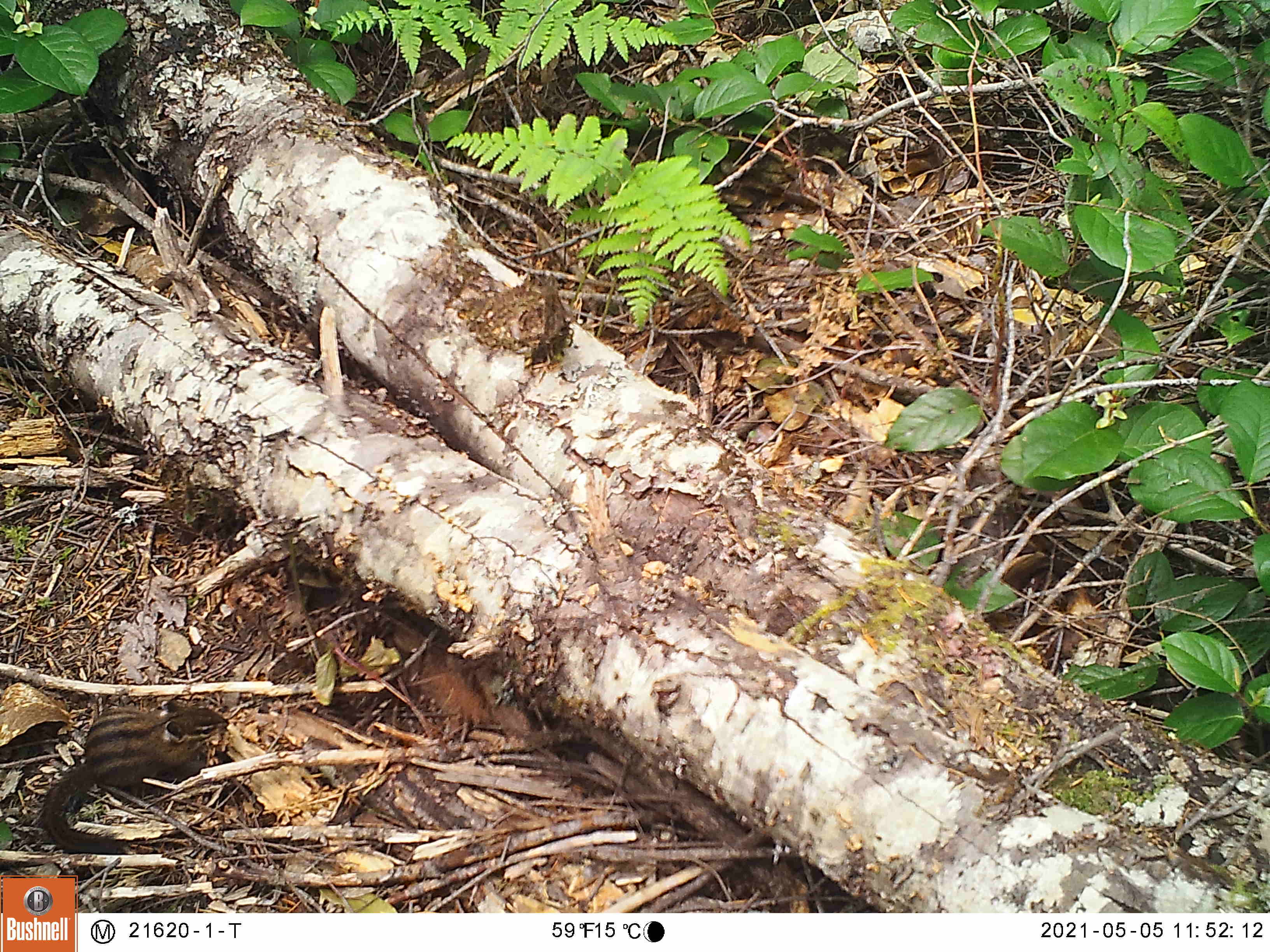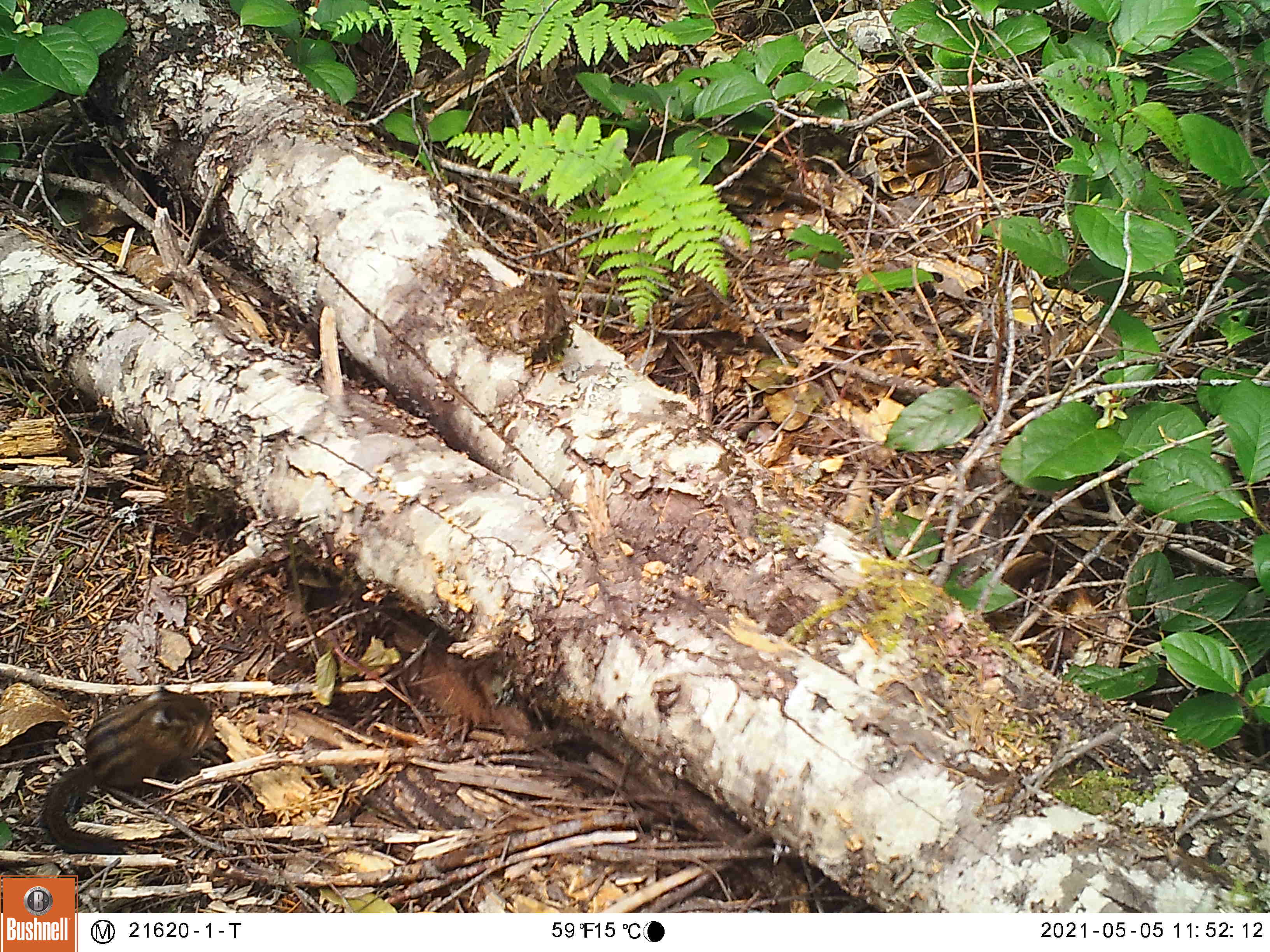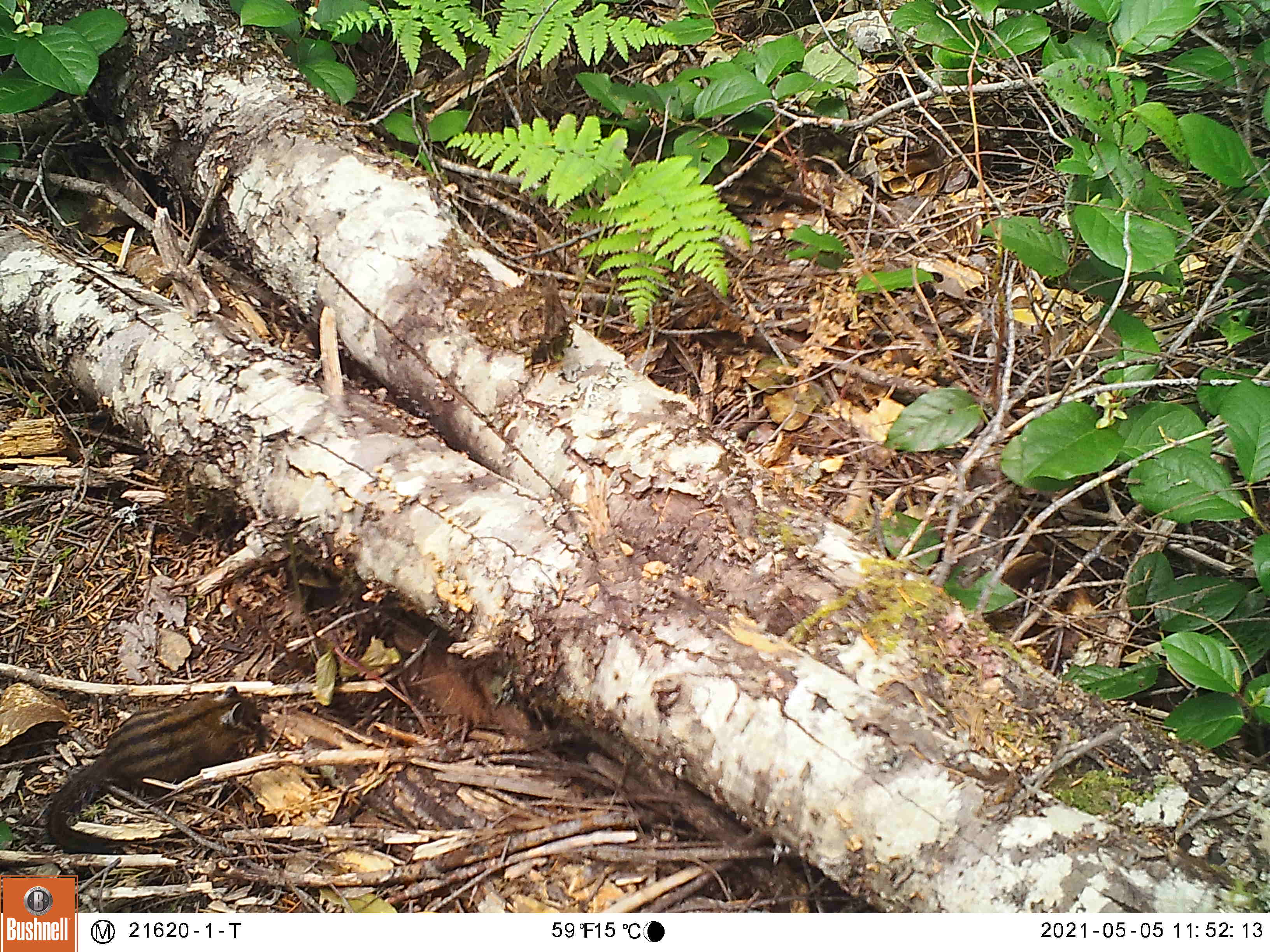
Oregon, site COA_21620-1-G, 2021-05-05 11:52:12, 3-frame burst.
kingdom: Animalia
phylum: Chordata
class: Mammalia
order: Rodentia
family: Sciuridae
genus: Neotamias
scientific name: Neotamias townsendii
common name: townsend's chipmunk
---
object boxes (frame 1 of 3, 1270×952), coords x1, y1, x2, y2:
townsend's chipmunk: 28, 677, 255, 874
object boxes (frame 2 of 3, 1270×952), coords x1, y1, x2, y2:
townsend's chipmunk: 26, 673, 268, 875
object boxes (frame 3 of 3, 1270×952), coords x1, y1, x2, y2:
townsend's chipmunk: 26, 665, 280, 874